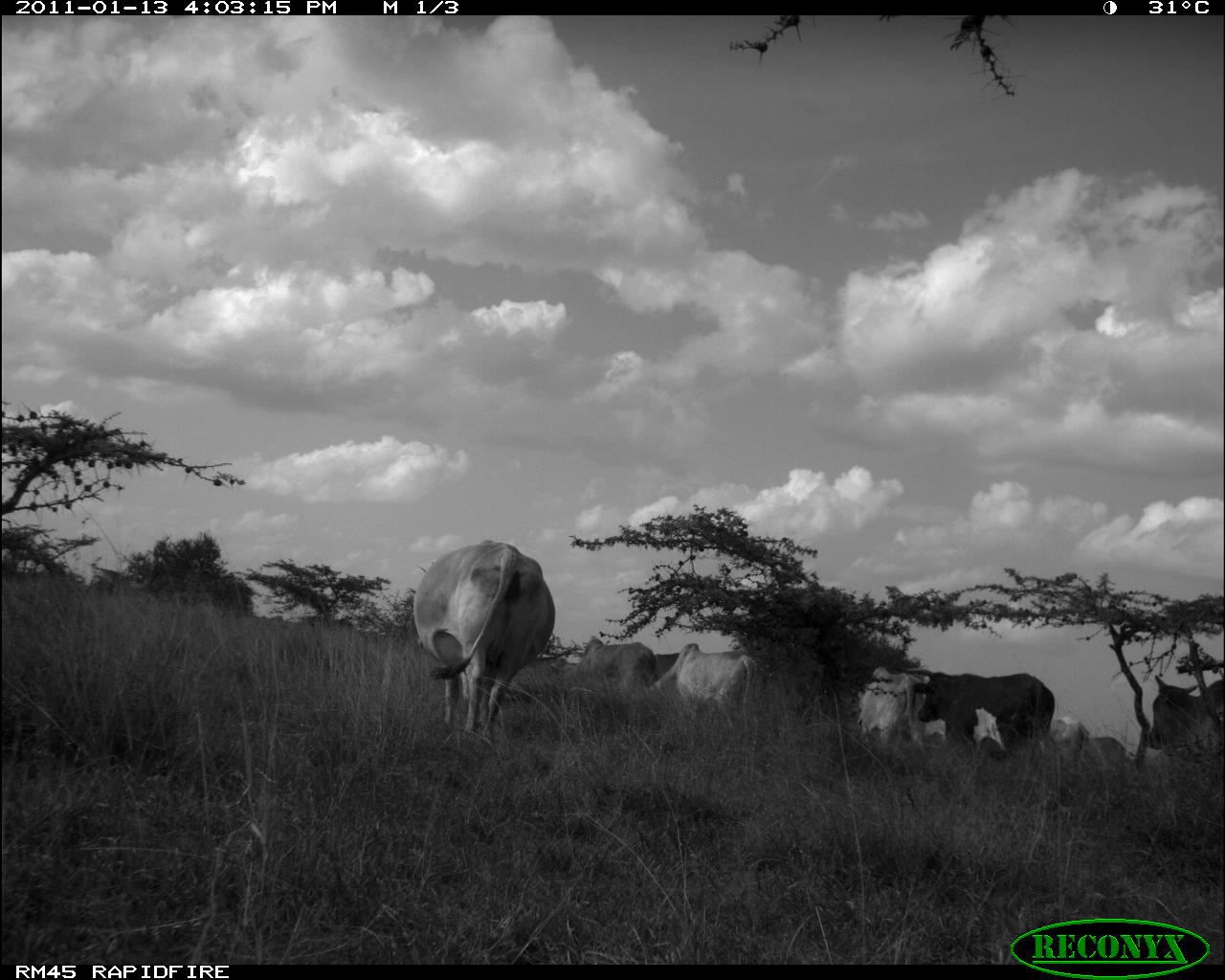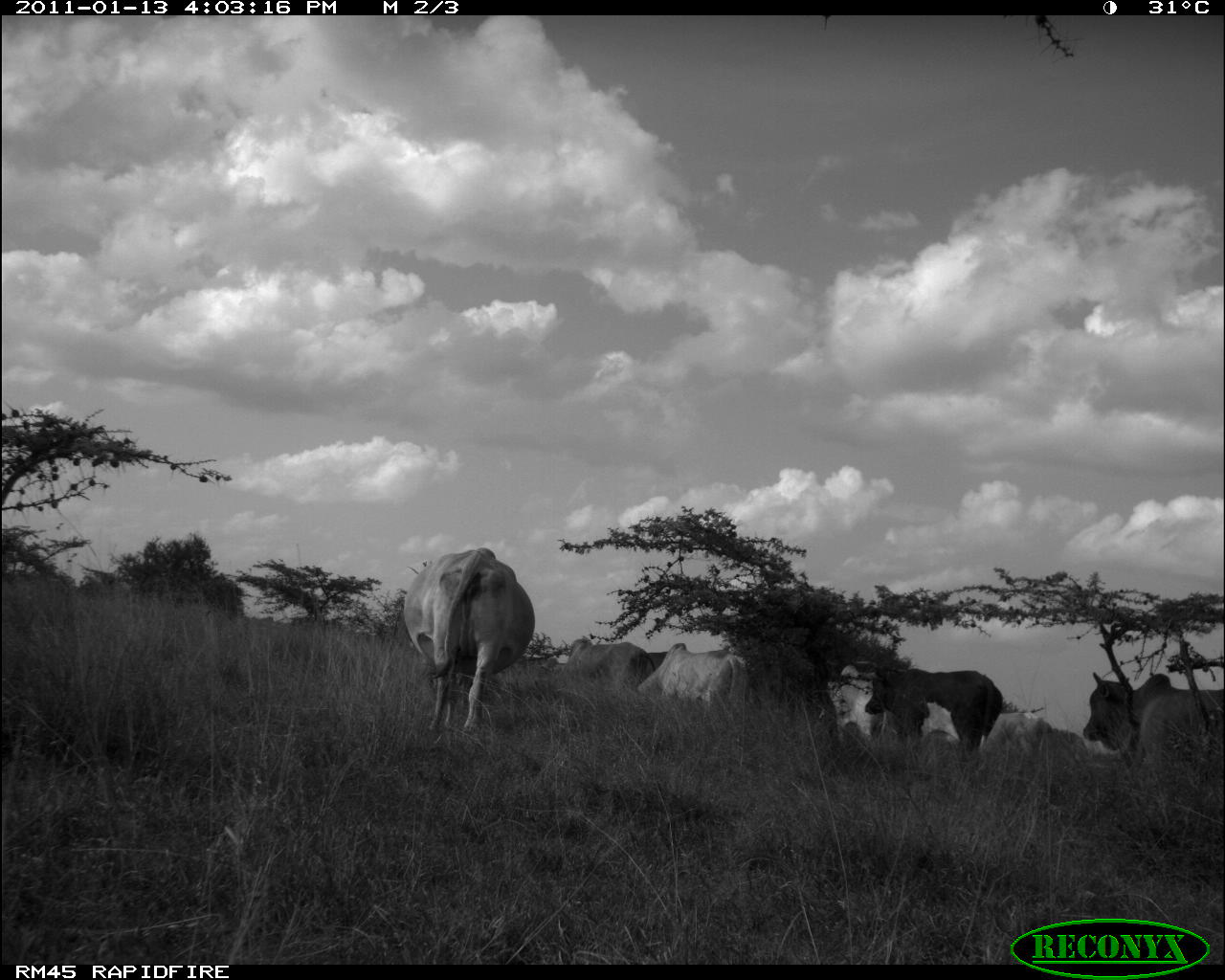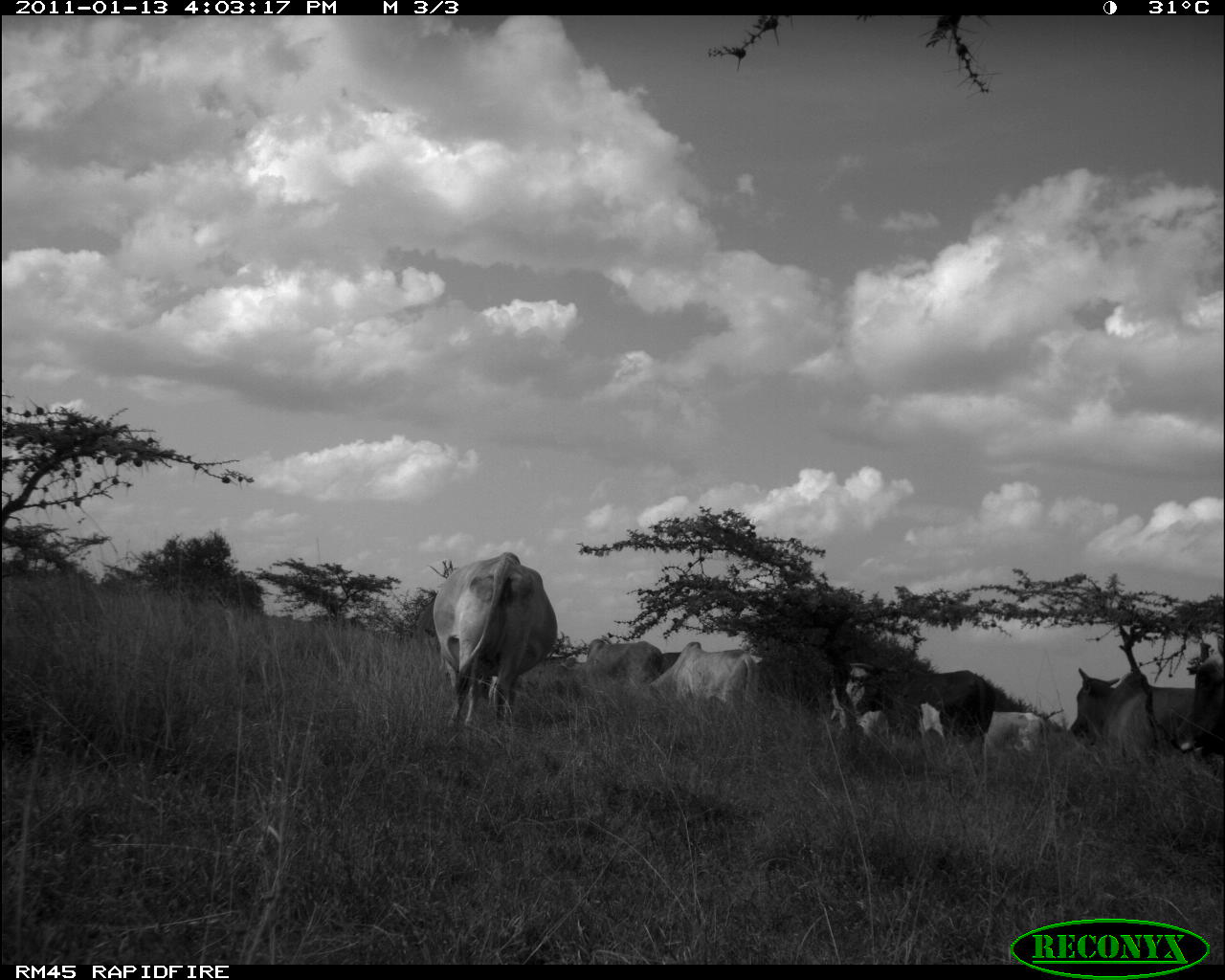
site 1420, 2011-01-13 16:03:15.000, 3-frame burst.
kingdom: Animalia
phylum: Chordata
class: Mammalia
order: Artiodactyla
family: Bovidae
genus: Bos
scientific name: Bos taurus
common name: domestic cattle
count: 9